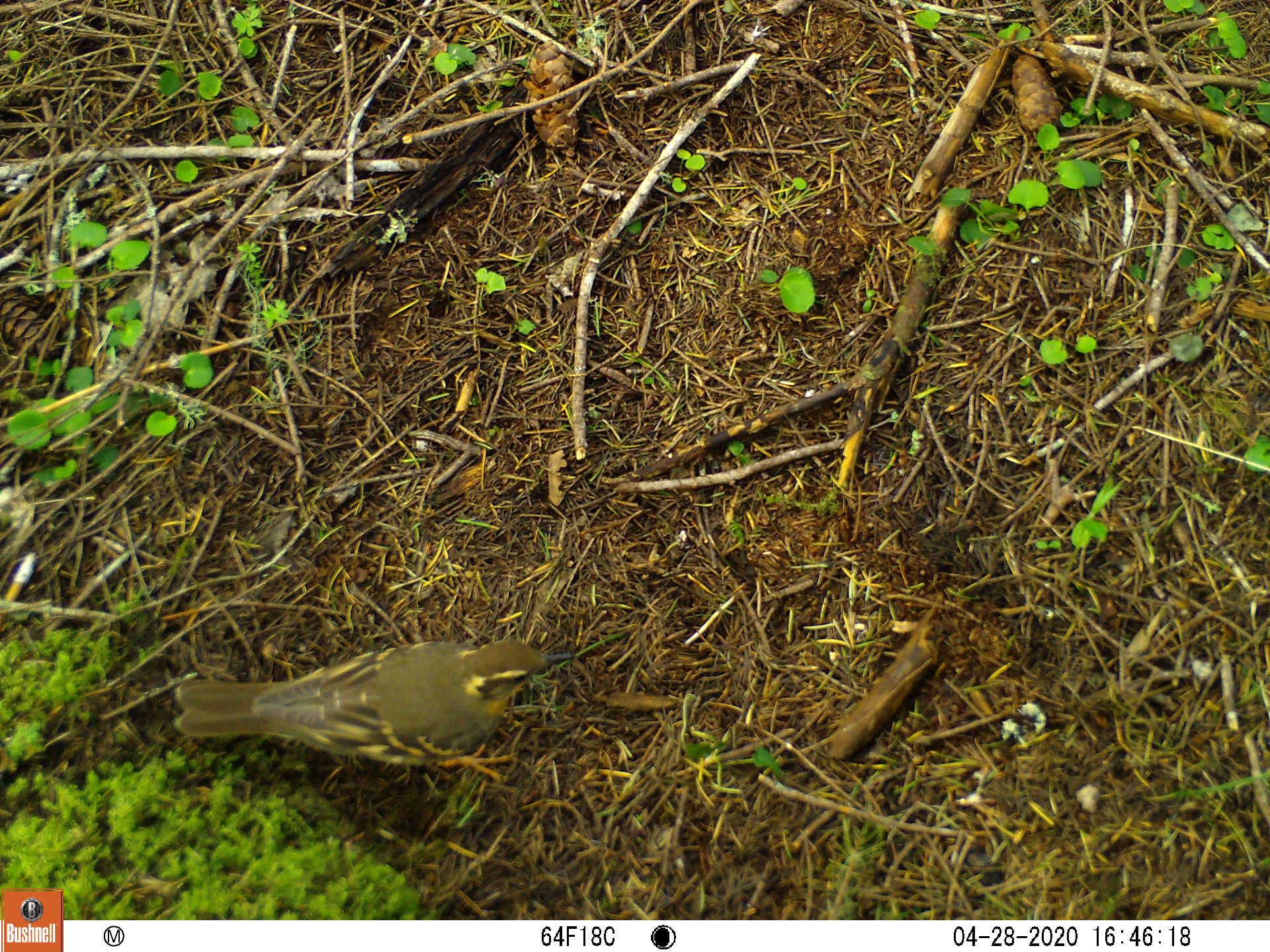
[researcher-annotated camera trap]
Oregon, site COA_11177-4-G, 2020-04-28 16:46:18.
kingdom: Animalia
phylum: Chordata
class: Aves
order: Passeriformes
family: Turdidae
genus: Ixoreus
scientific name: Ixoreus naevius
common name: varied thrush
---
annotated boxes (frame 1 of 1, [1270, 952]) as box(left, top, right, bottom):
varied thrush: box(171, 639, 572, 780)